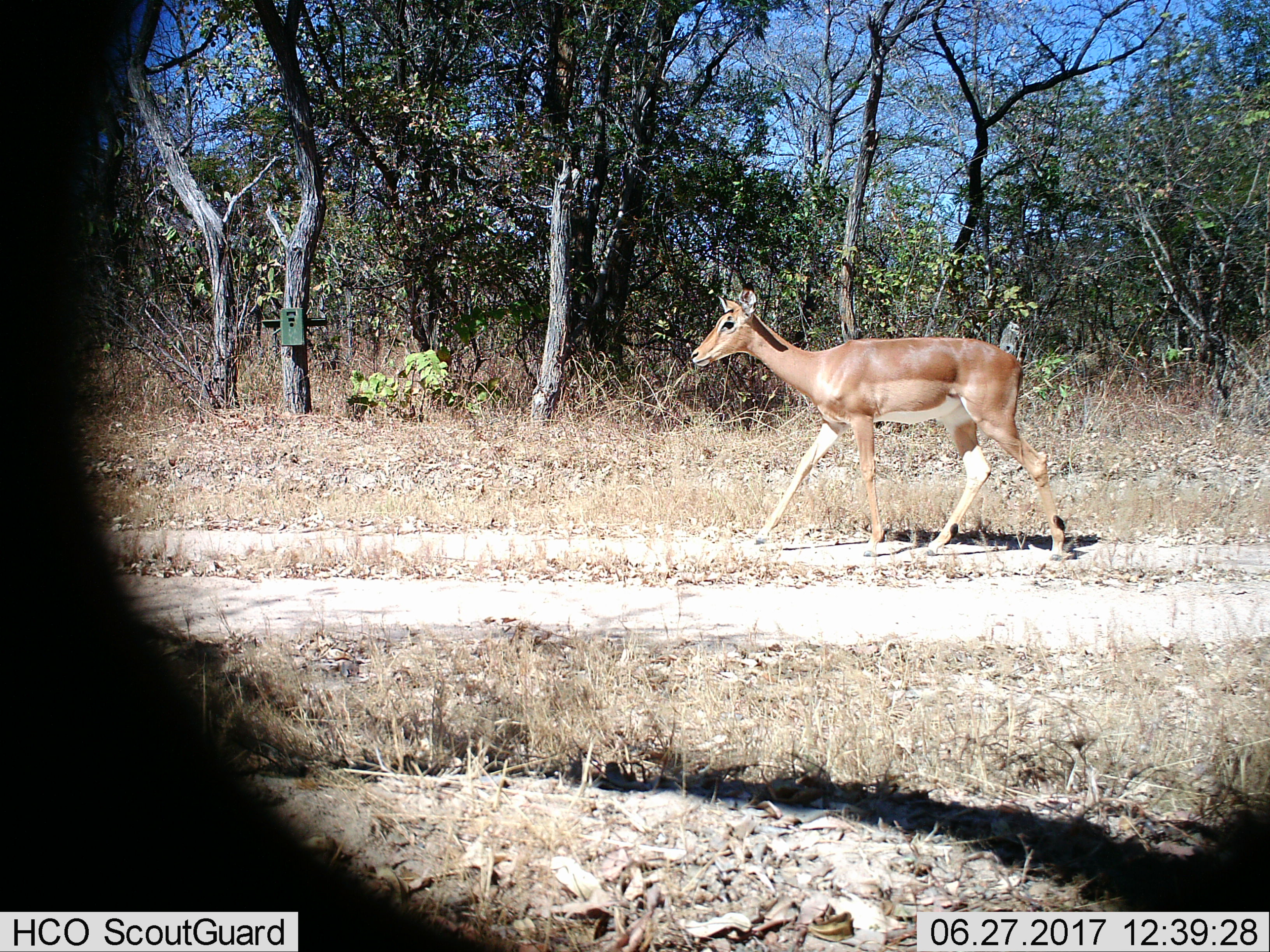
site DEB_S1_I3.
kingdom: Animalia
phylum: Chordata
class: Mammalia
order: Artiodactyla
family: Bovidae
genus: Aepyceros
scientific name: Aepyceros melampus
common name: impala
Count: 1.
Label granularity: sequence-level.